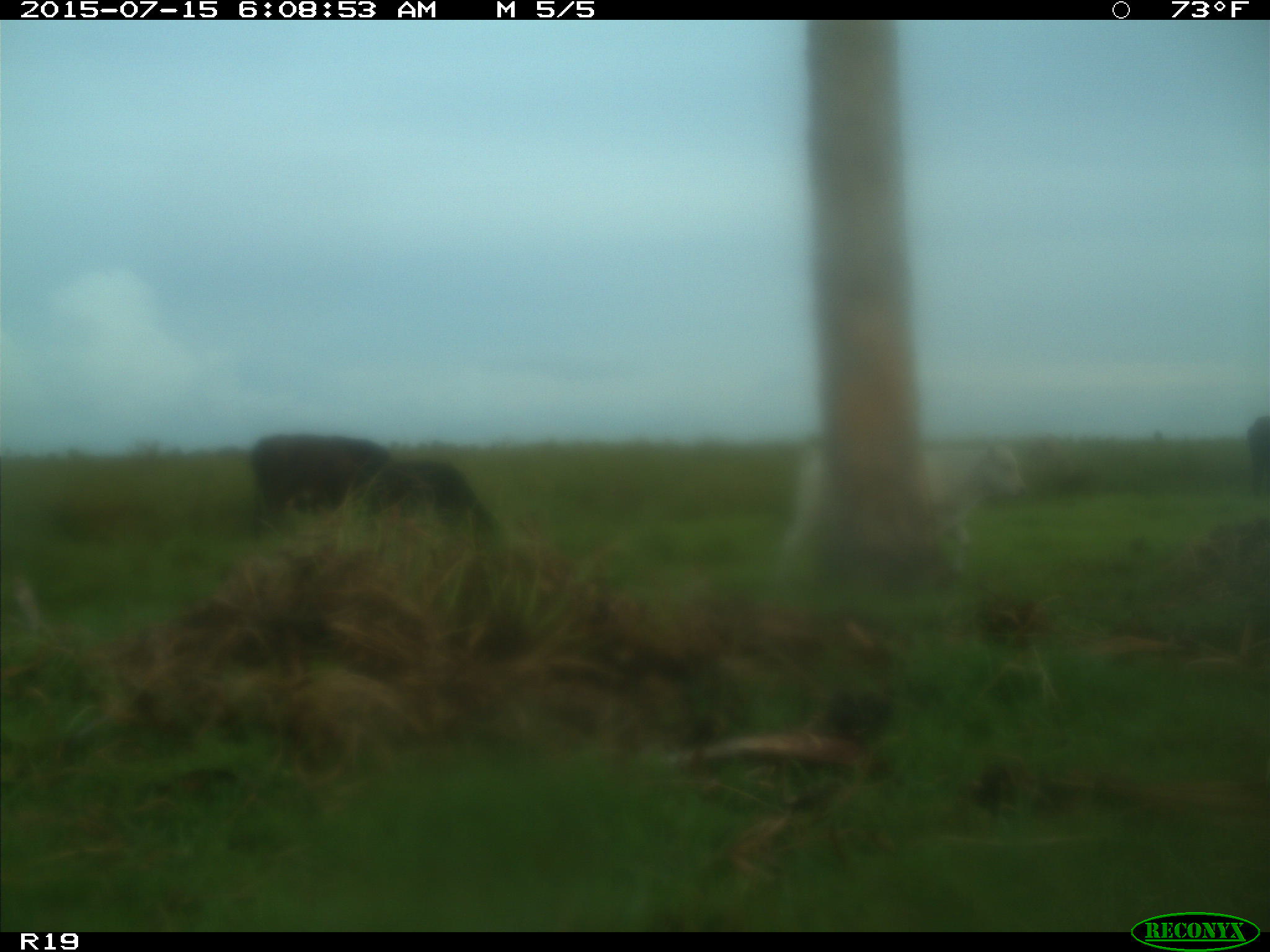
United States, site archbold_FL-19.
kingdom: Animalia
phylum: Chordata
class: Mammalia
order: Artiodactyla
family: Bovidae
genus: Bos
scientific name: Bos taurus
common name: domestic cow